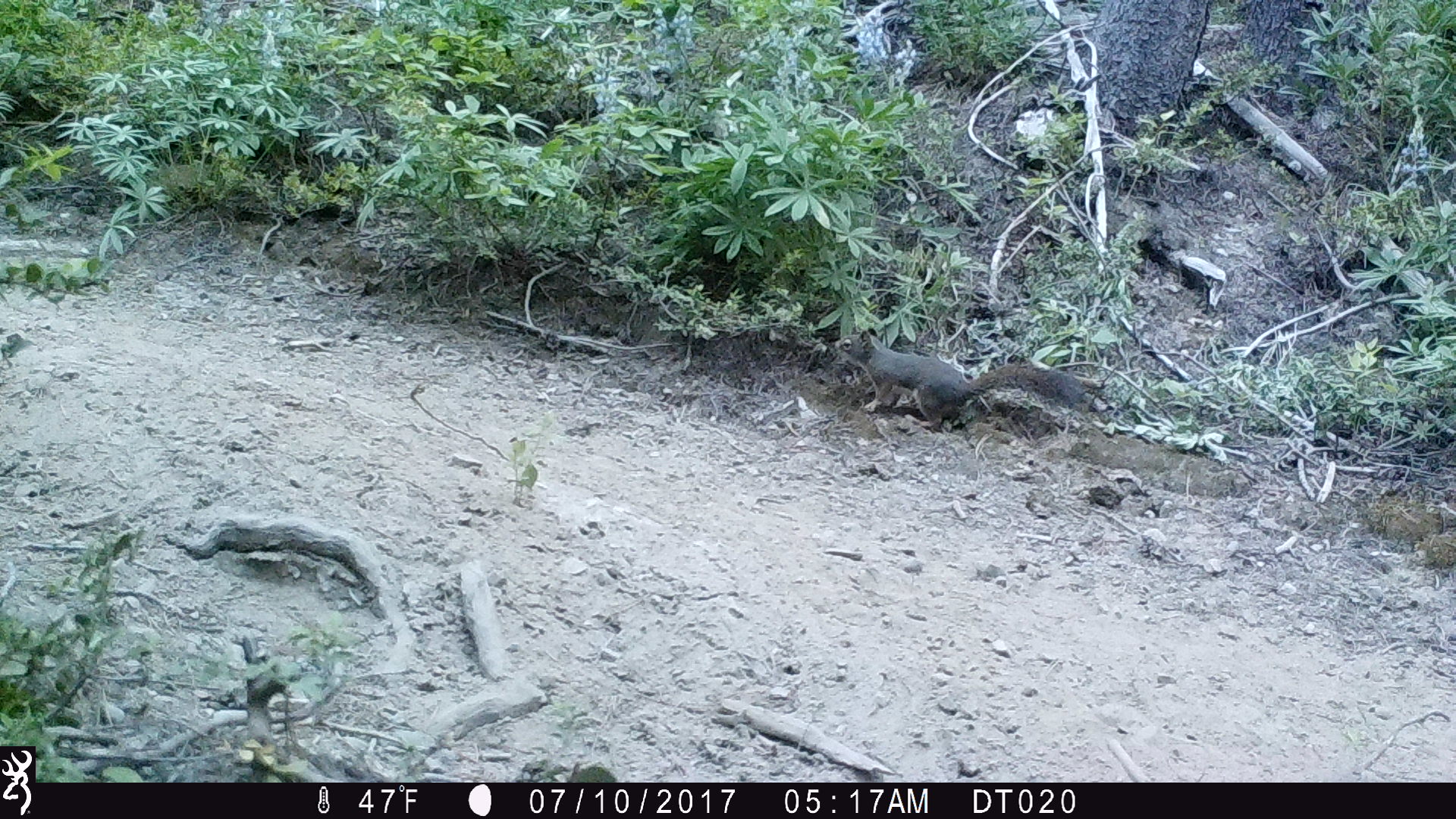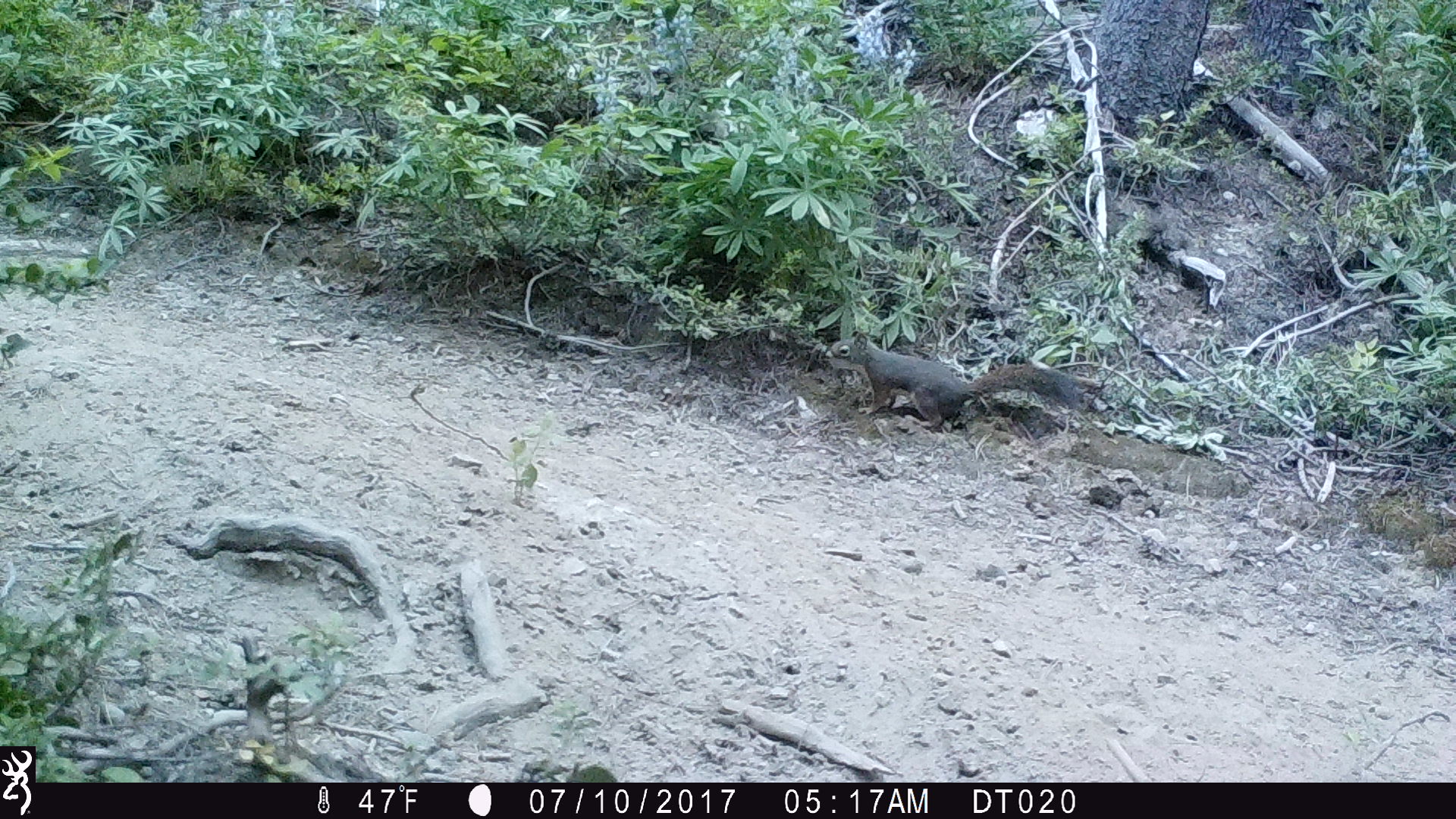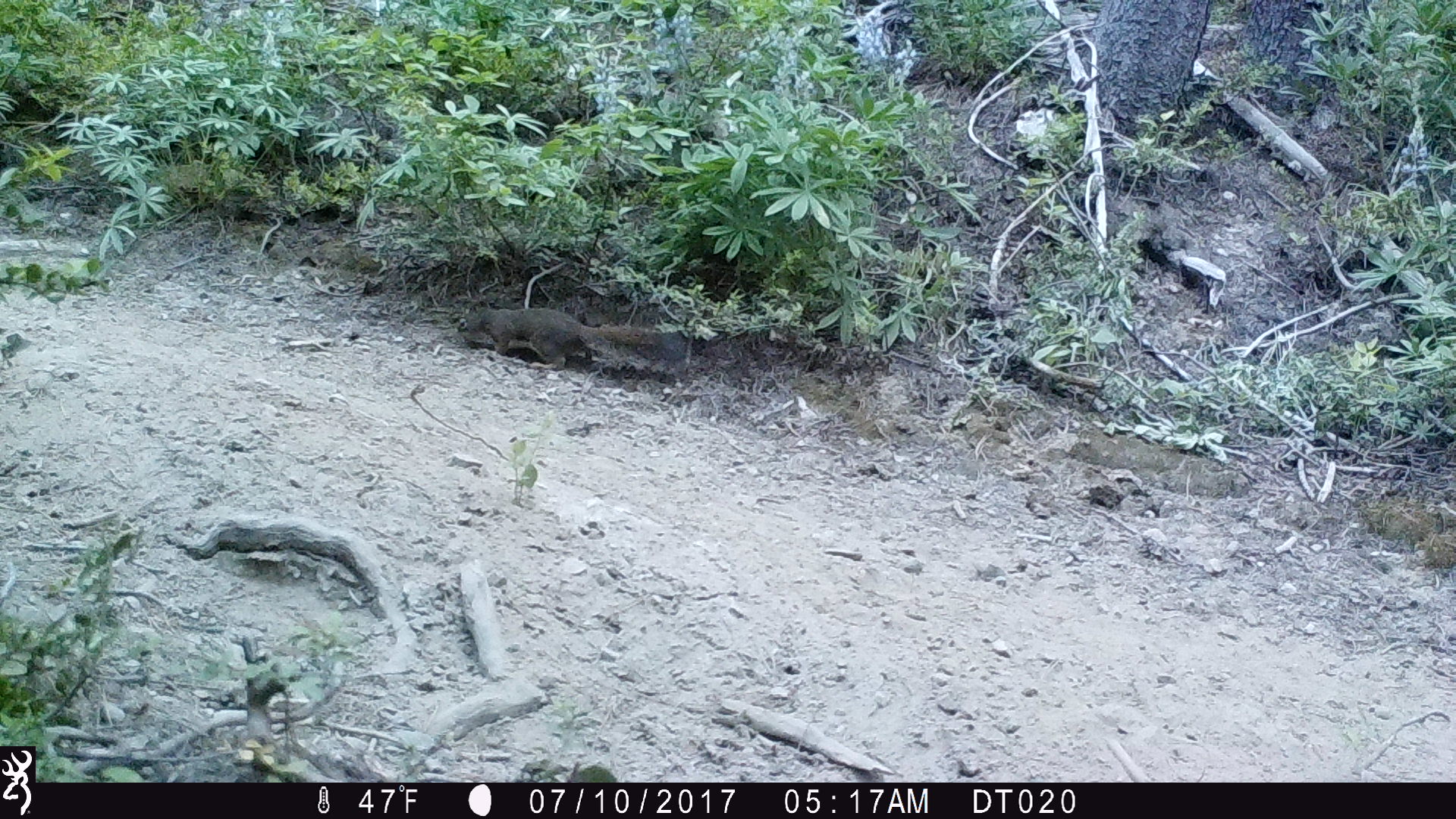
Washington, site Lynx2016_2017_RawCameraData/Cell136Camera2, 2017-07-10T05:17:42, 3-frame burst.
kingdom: Animalia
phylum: Chordata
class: Mammalia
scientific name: Mammalia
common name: small mammal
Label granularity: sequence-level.